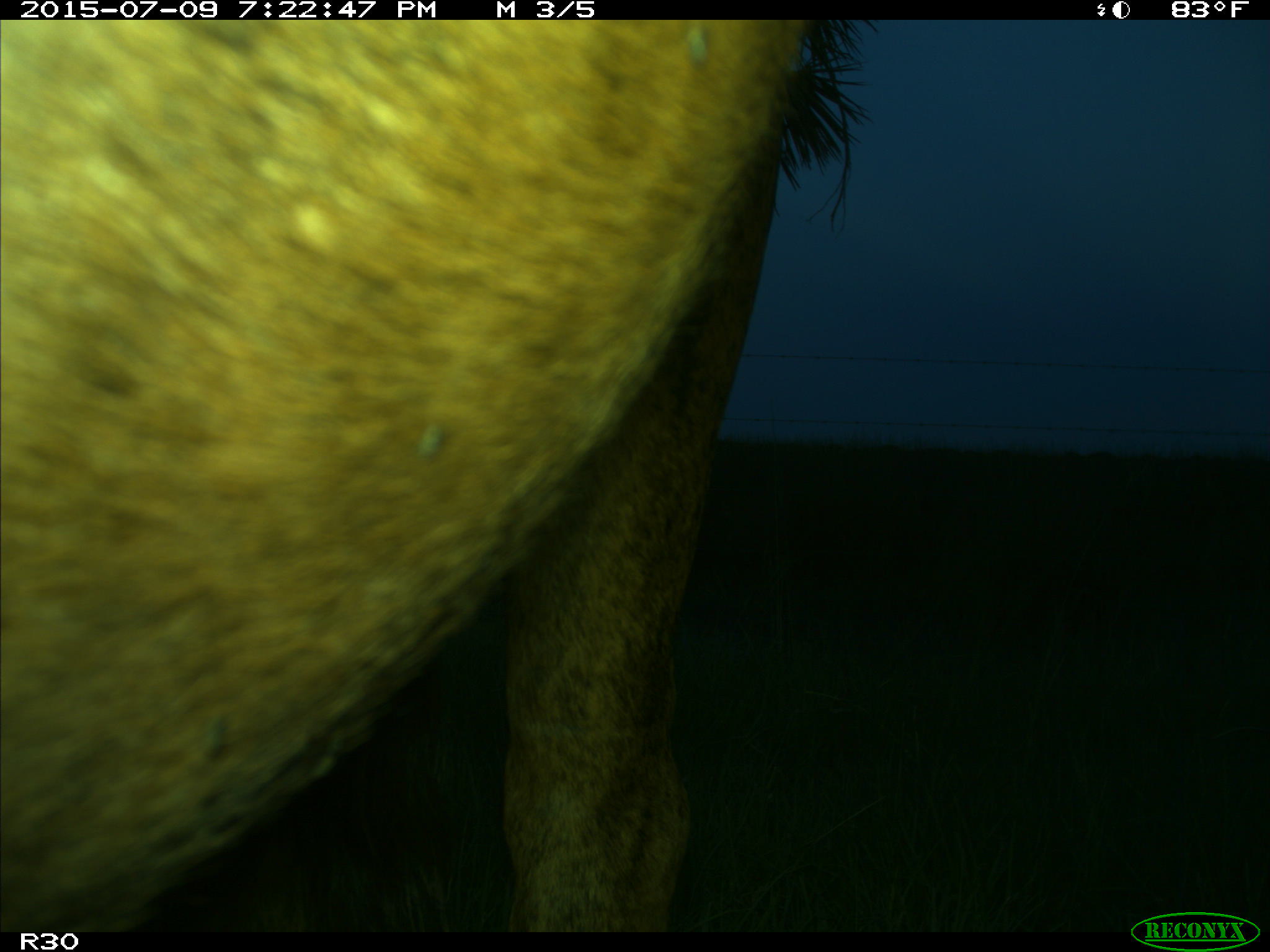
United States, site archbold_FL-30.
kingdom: Animalia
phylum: Chordata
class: Mammalia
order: Artiodactyla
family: Bovidae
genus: Bos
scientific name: Bos taurus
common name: domestic cow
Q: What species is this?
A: Bos taurus (domestic cow).